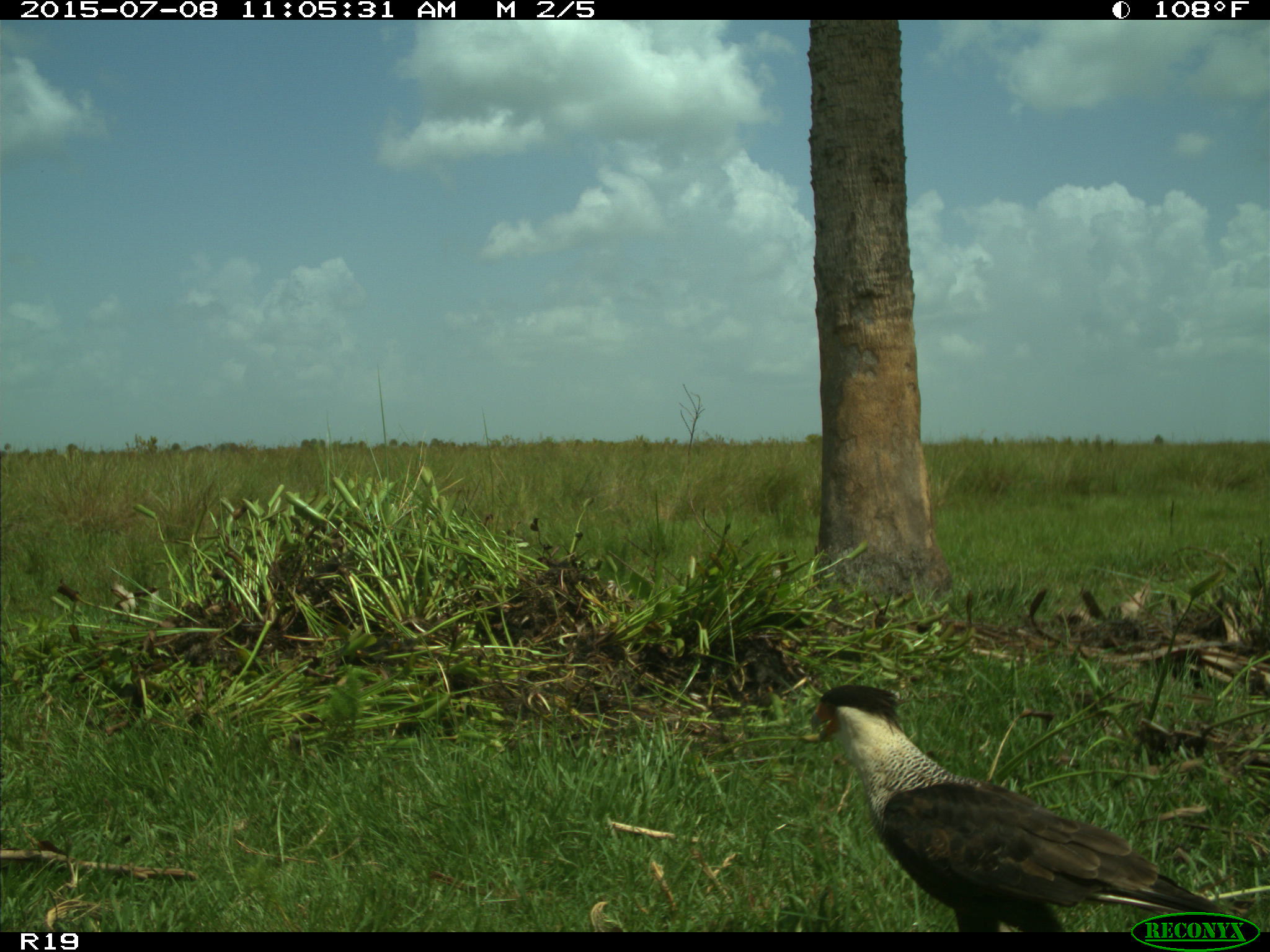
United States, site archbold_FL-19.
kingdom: Animalia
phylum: Chordata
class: Aves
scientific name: Aves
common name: birds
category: unidentified bird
Unidentified bird (birds) (Aves).